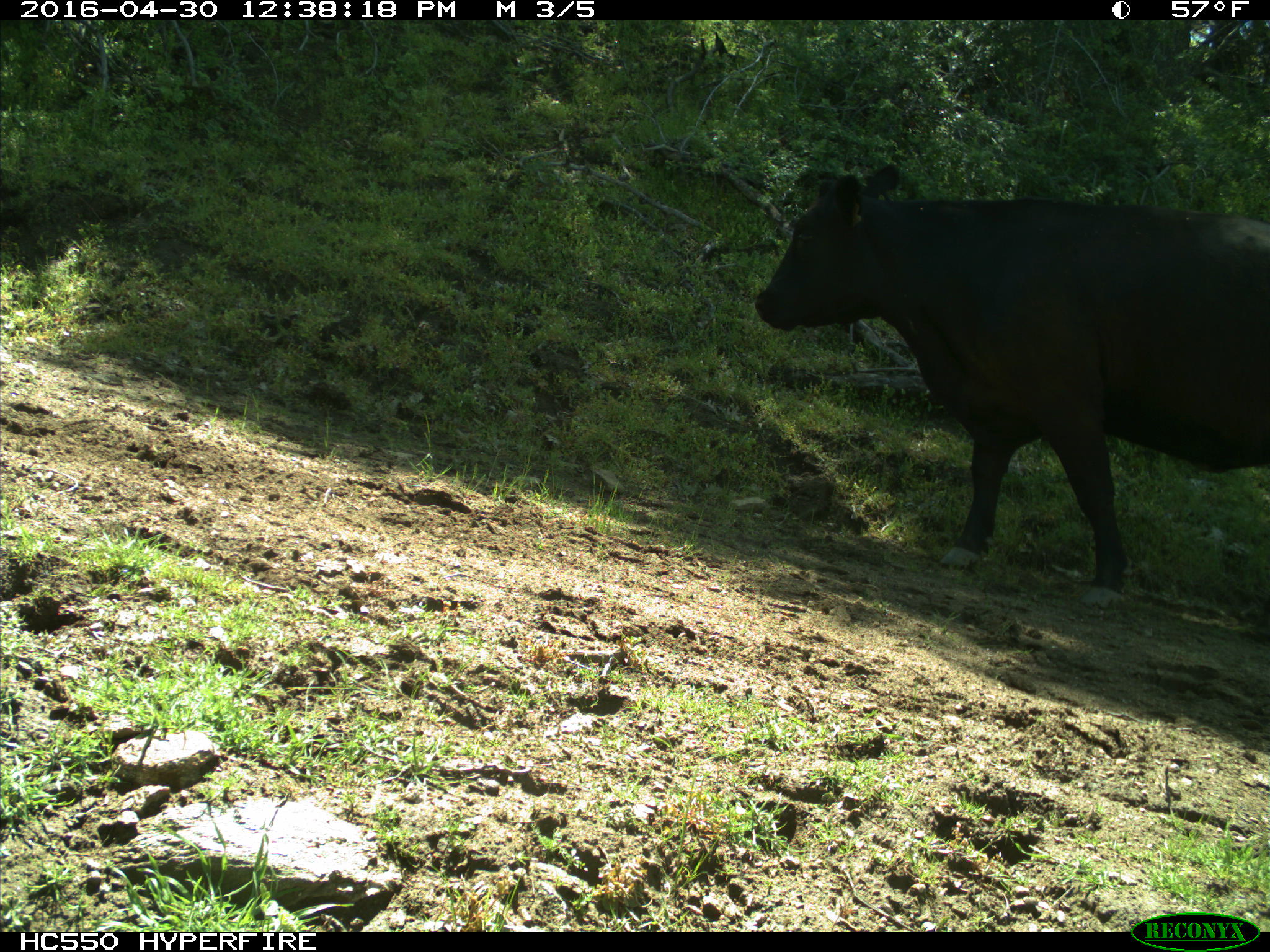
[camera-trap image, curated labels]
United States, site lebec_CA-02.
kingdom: Animalia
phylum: Chordata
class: Mammalia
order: Artiodactyla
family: Bovidae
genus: Bos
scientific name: Bos taurus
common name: domestic cow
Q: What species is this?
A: Bos taurus (domestic cow).